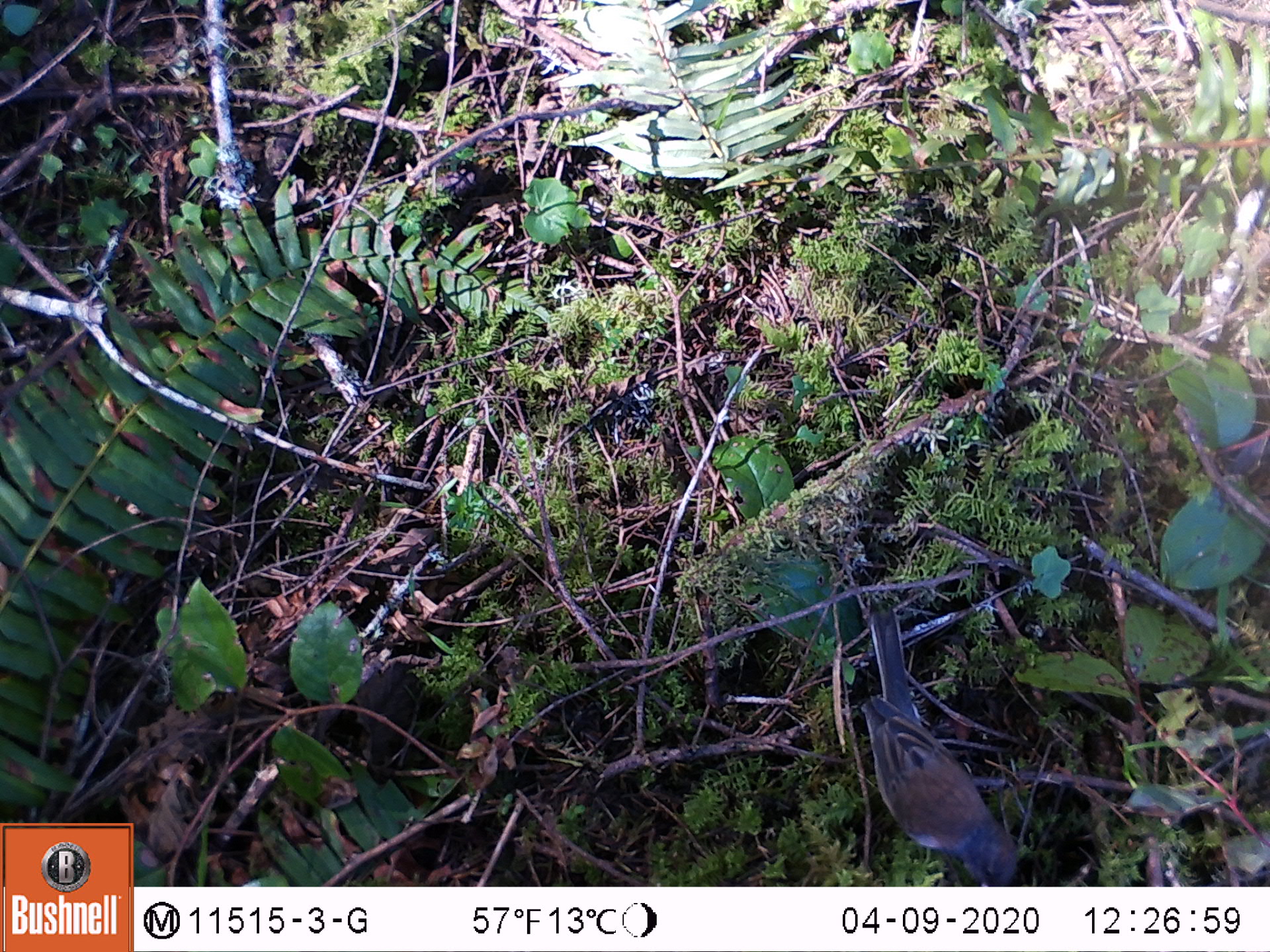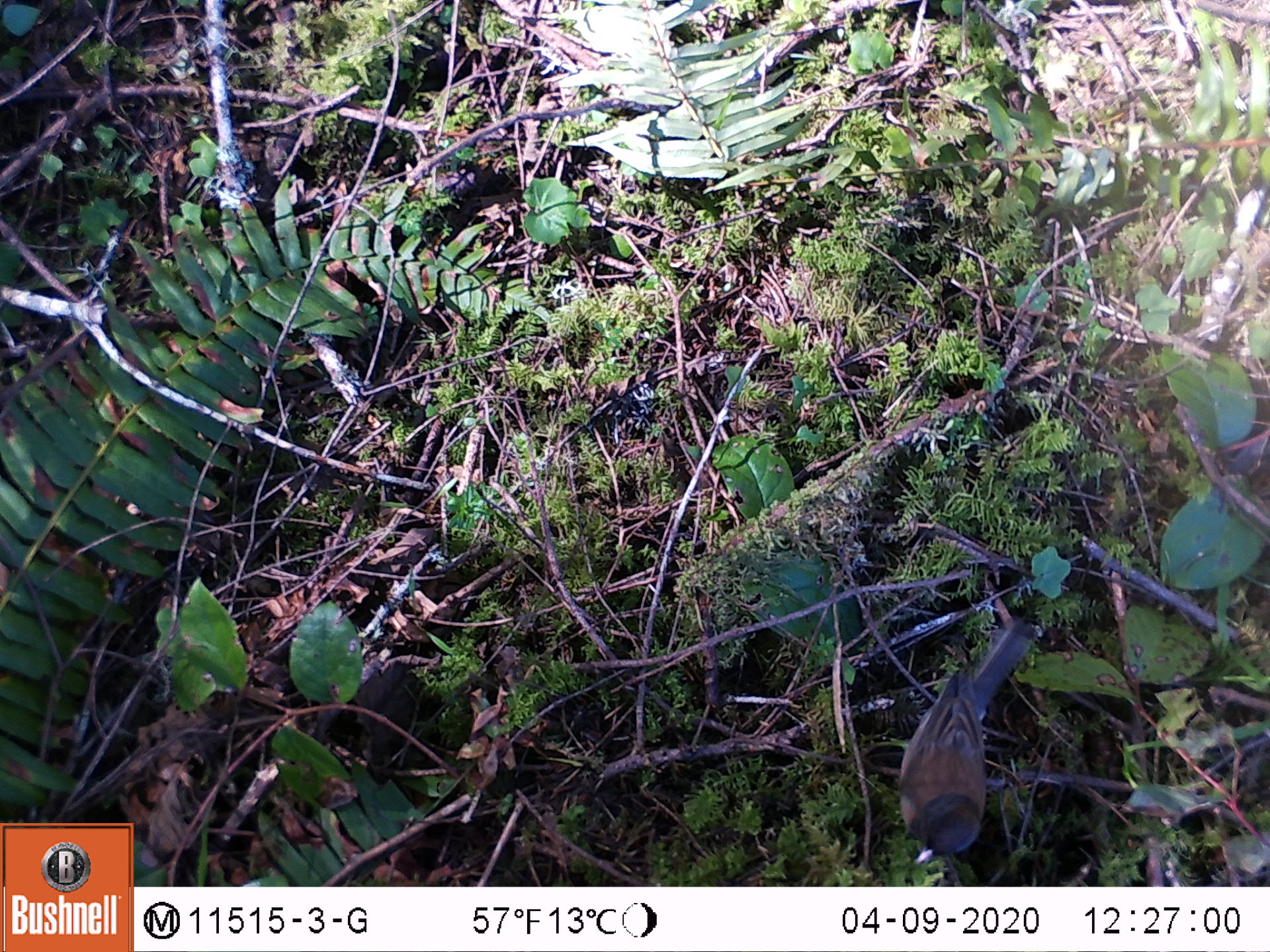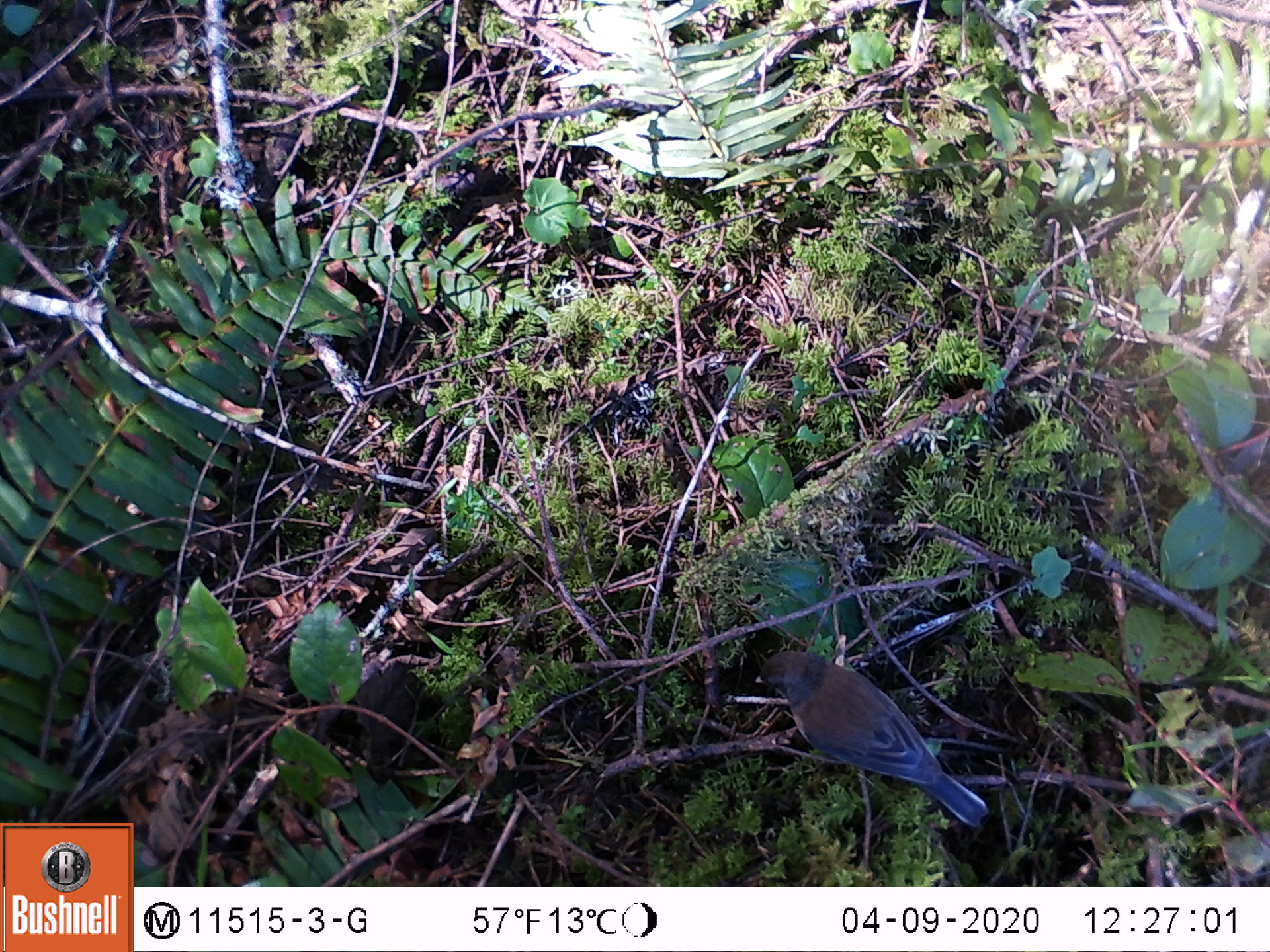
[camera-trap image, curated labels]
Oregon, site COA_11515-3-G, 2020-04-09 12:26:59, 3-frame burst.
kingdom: Animalia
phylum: Chordata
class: Aves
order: Passeriformes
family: Passerellidae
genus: Junco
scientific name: Junco hyemalis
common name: dark-eyed junco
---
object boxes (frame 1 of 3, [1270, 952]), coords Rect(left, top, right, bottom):
dark-eyed junco: Rect(853, 596, 1023, 883)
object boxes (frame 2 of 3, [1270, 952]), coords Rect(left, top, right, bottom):
dark-eyed junco: Rect(887, 622, 1042, 876)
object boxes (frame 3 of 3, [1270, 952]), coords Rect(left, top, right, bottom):
dark-eyed junco: Rect(742, 646, 996, 831)